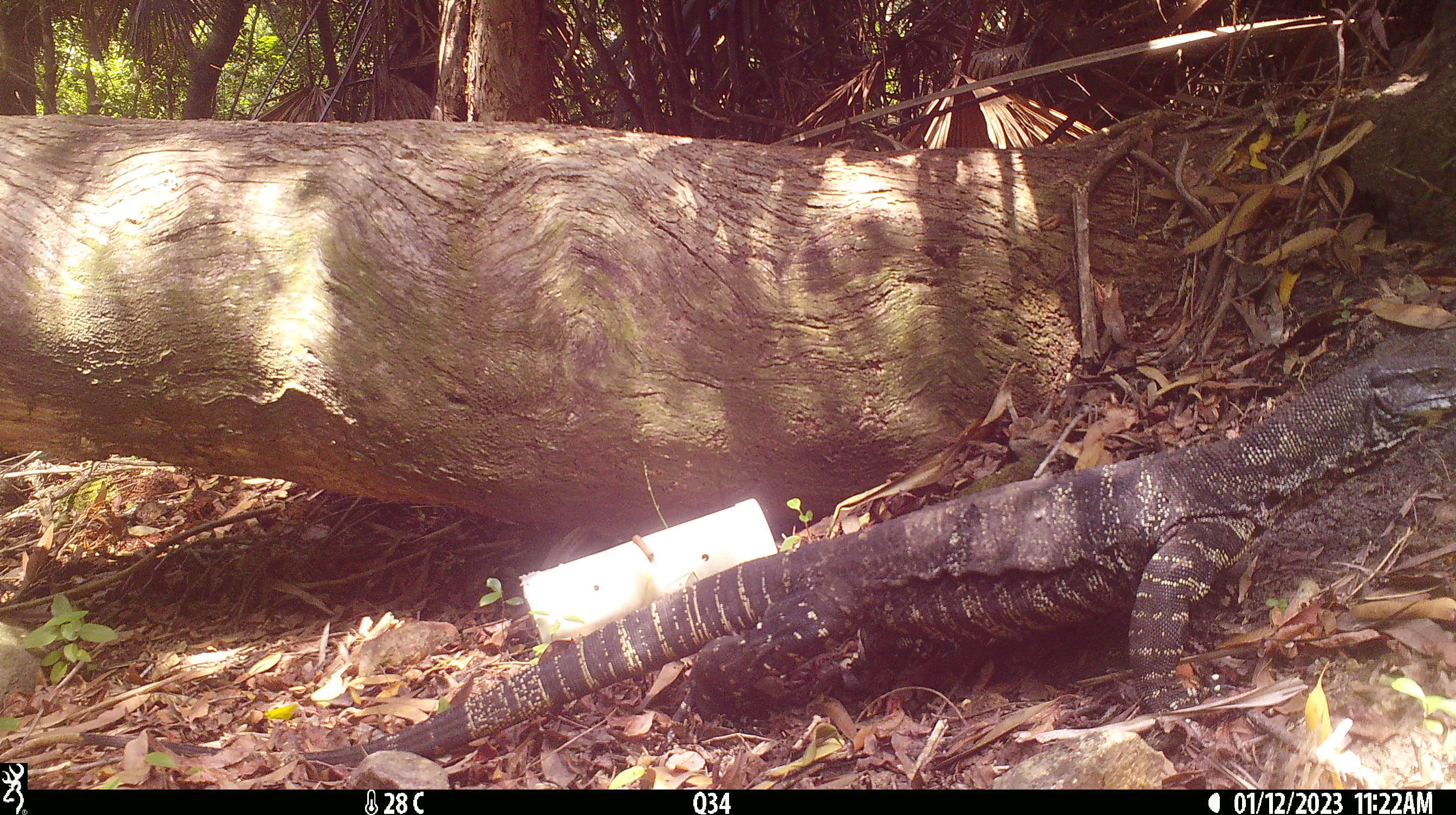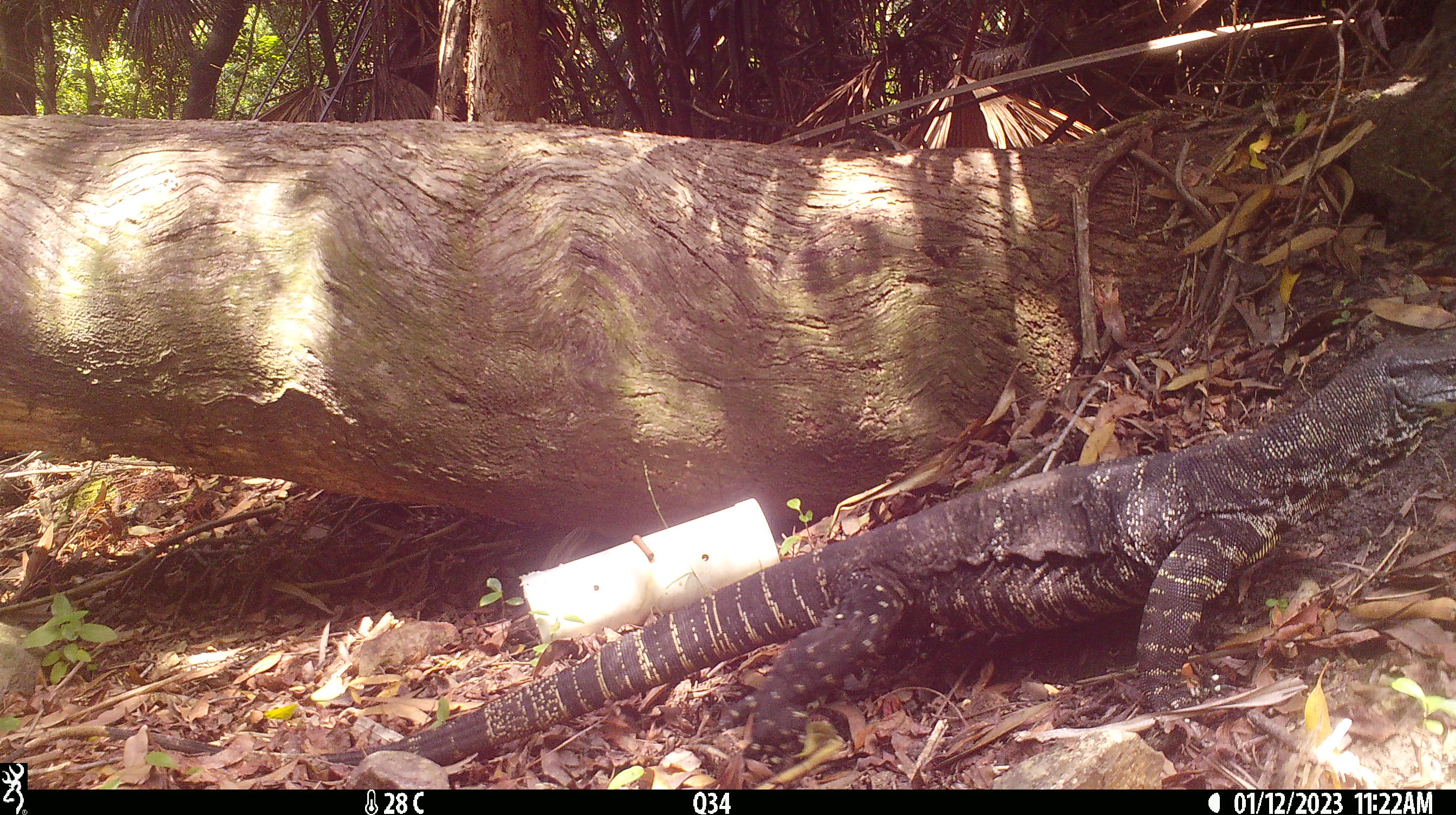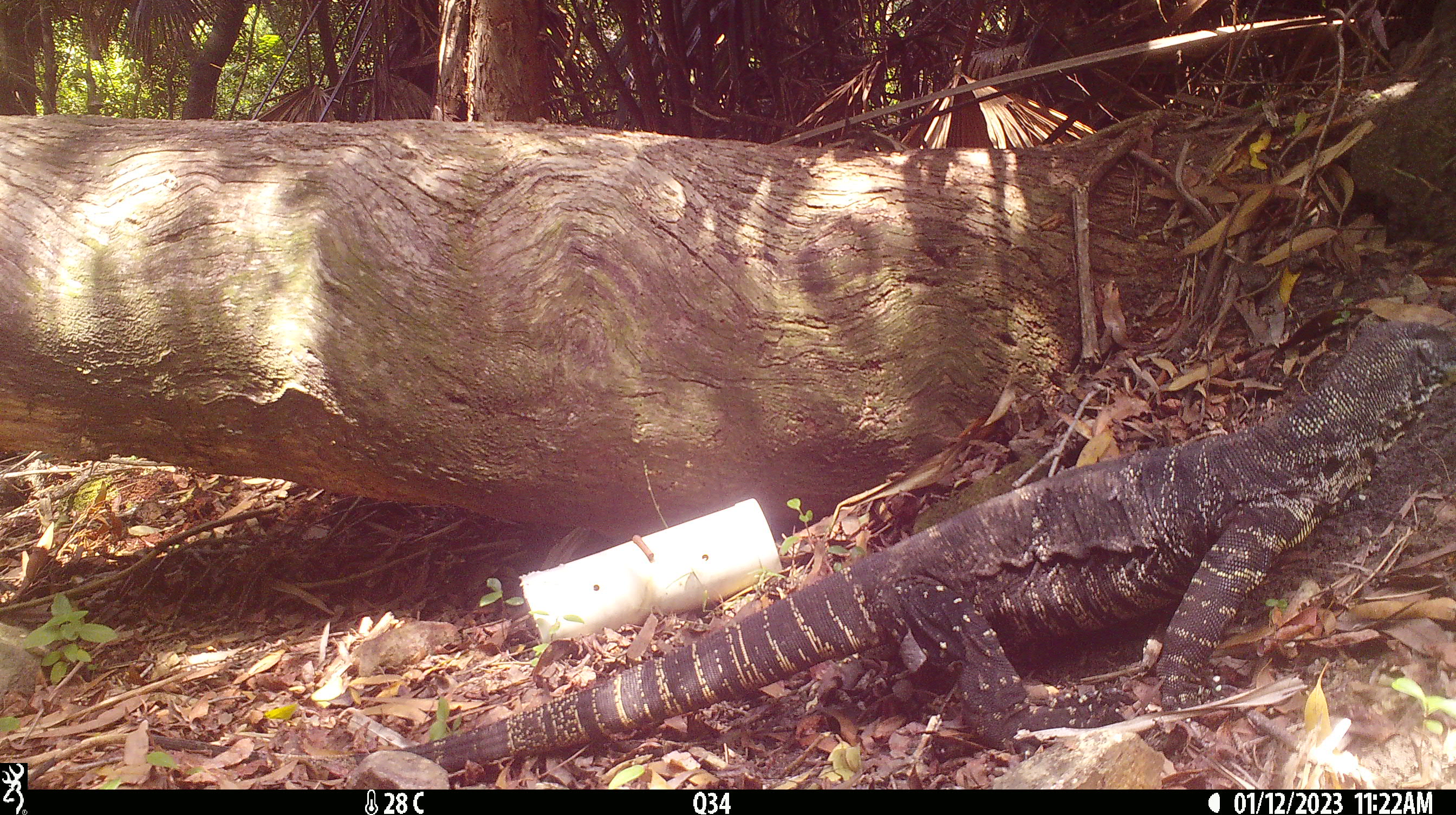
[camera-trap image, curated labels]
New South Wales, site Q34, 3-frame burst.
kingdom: Animalia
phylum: Chordata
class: Reptilia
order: Squamata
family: Varanidae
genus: Varanus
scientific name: Varanus varius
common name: lace monitor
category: goanna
Goanna (lace monitor) (Varanus varius).